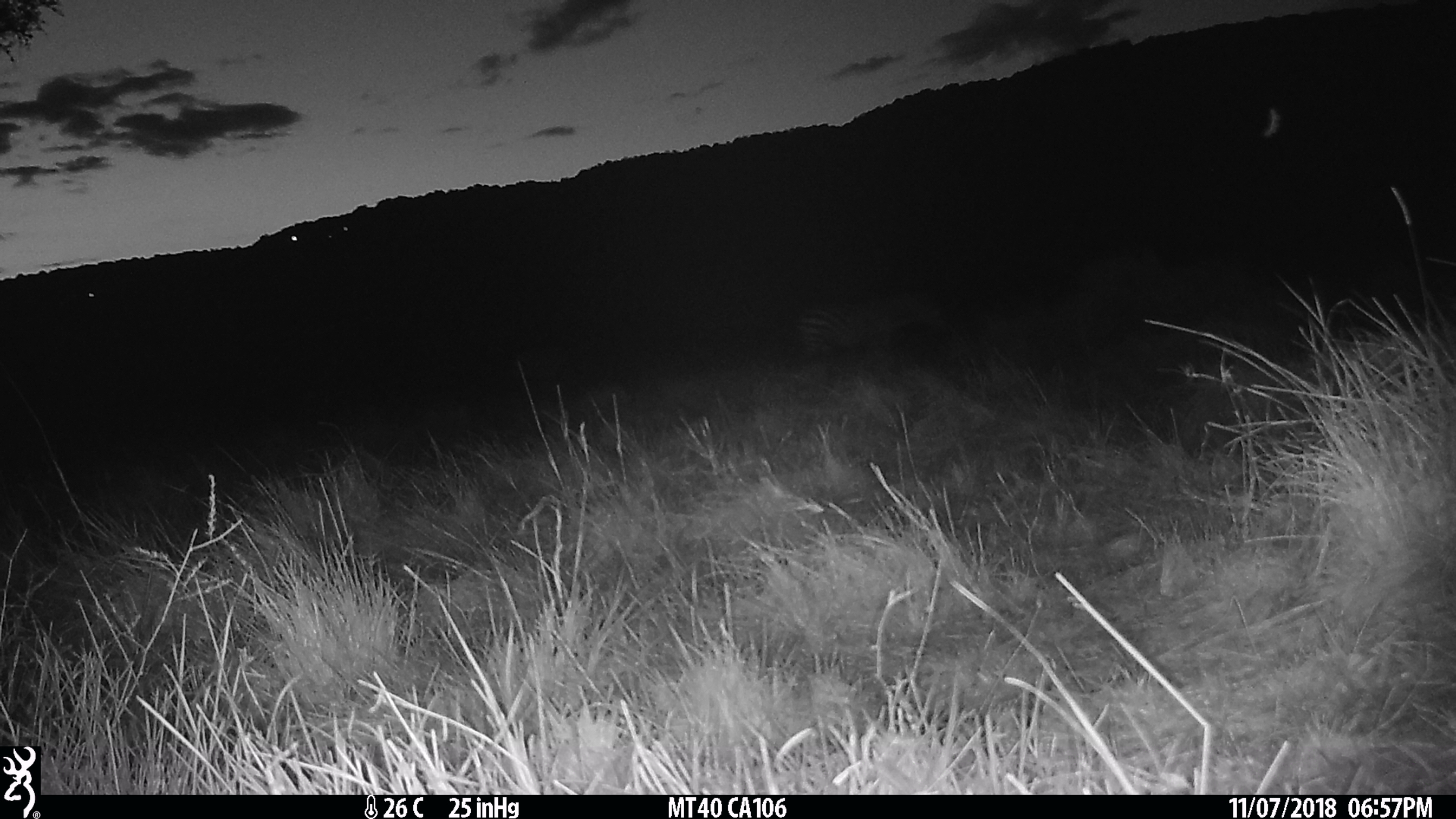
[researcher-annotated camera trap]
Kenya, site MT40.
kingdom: Animalia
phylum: Chordata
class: Mammalia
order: Perissodactyla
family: Equidae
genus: Equus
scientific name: Equus quagga burchellii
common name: burchell's zebra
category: zebra